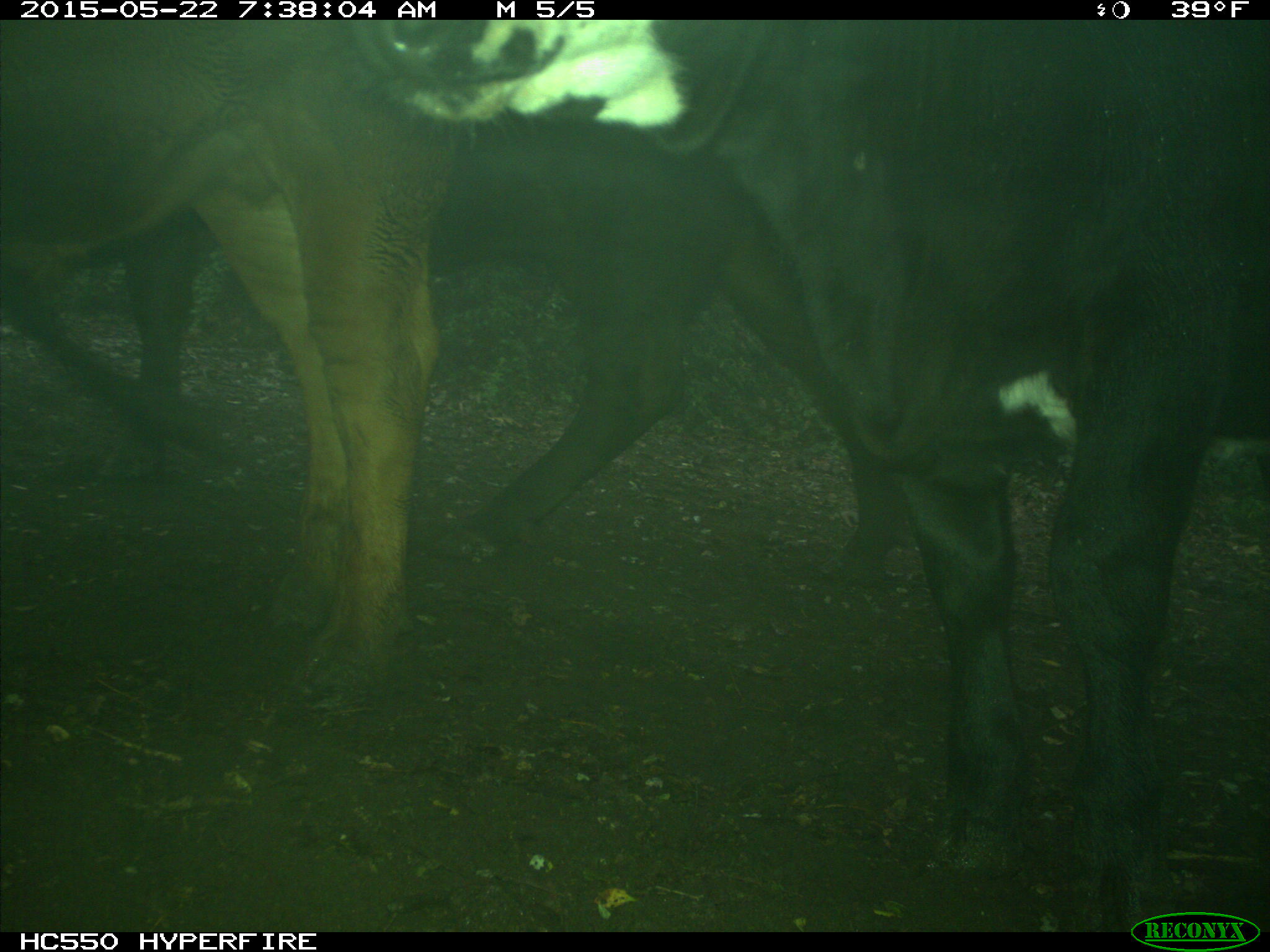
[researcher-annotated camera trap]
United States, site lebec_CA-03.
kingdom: Animalia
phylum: Chordata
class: Mammalia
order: Artiodactyla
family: Bovidae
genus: Bos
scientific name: Bos taurus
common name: domestic cow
Bos taurus (domestic cow).